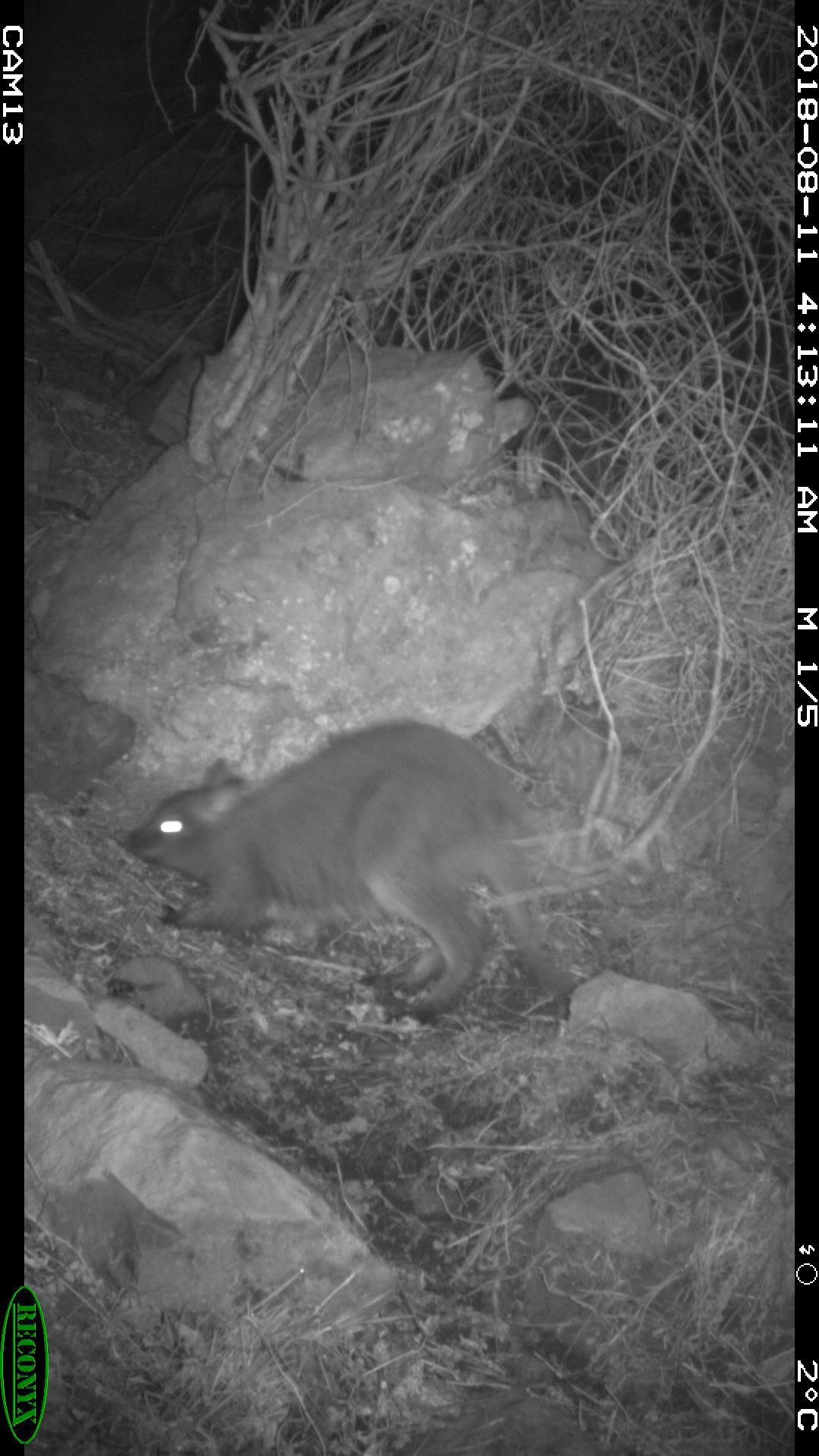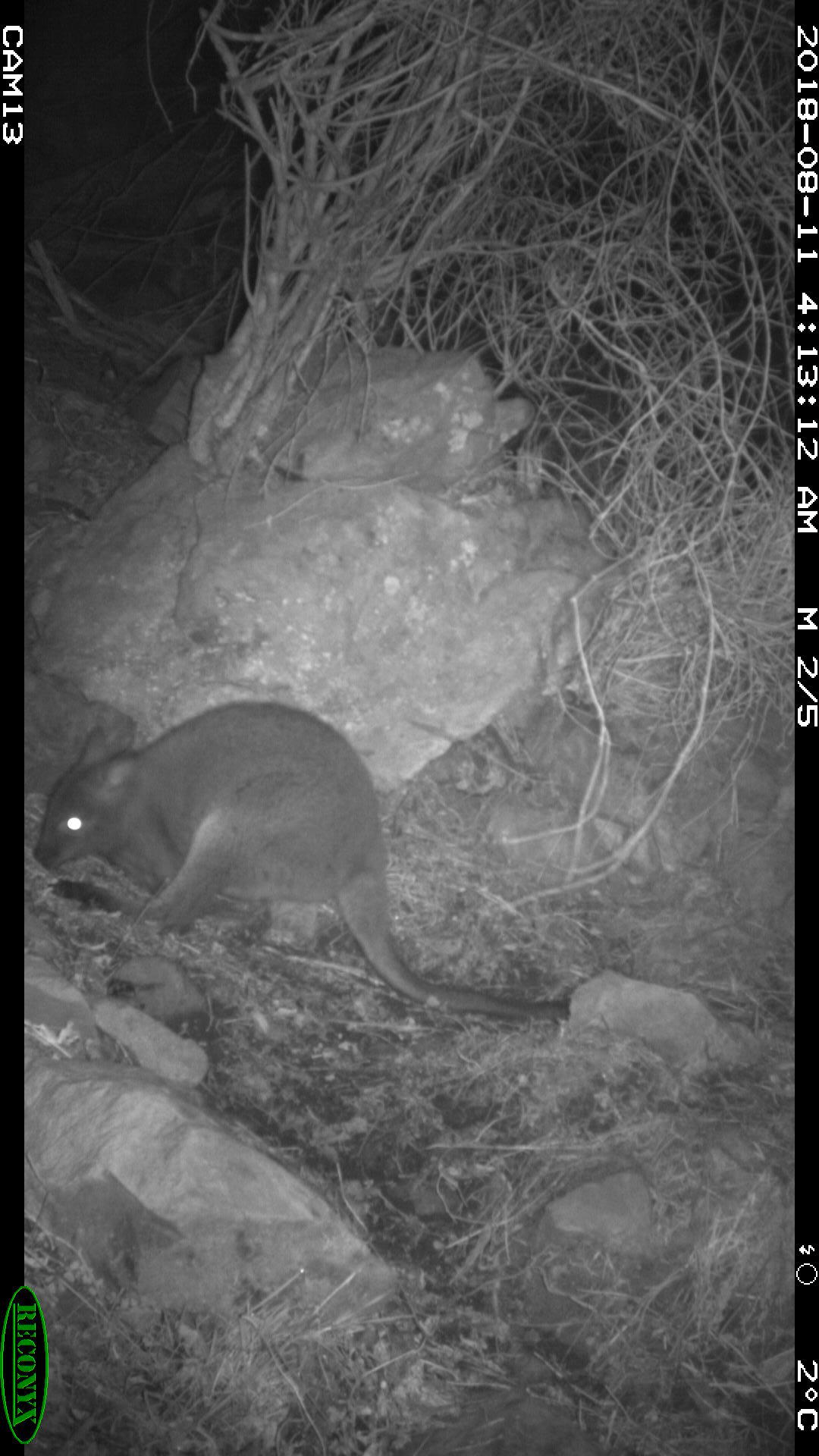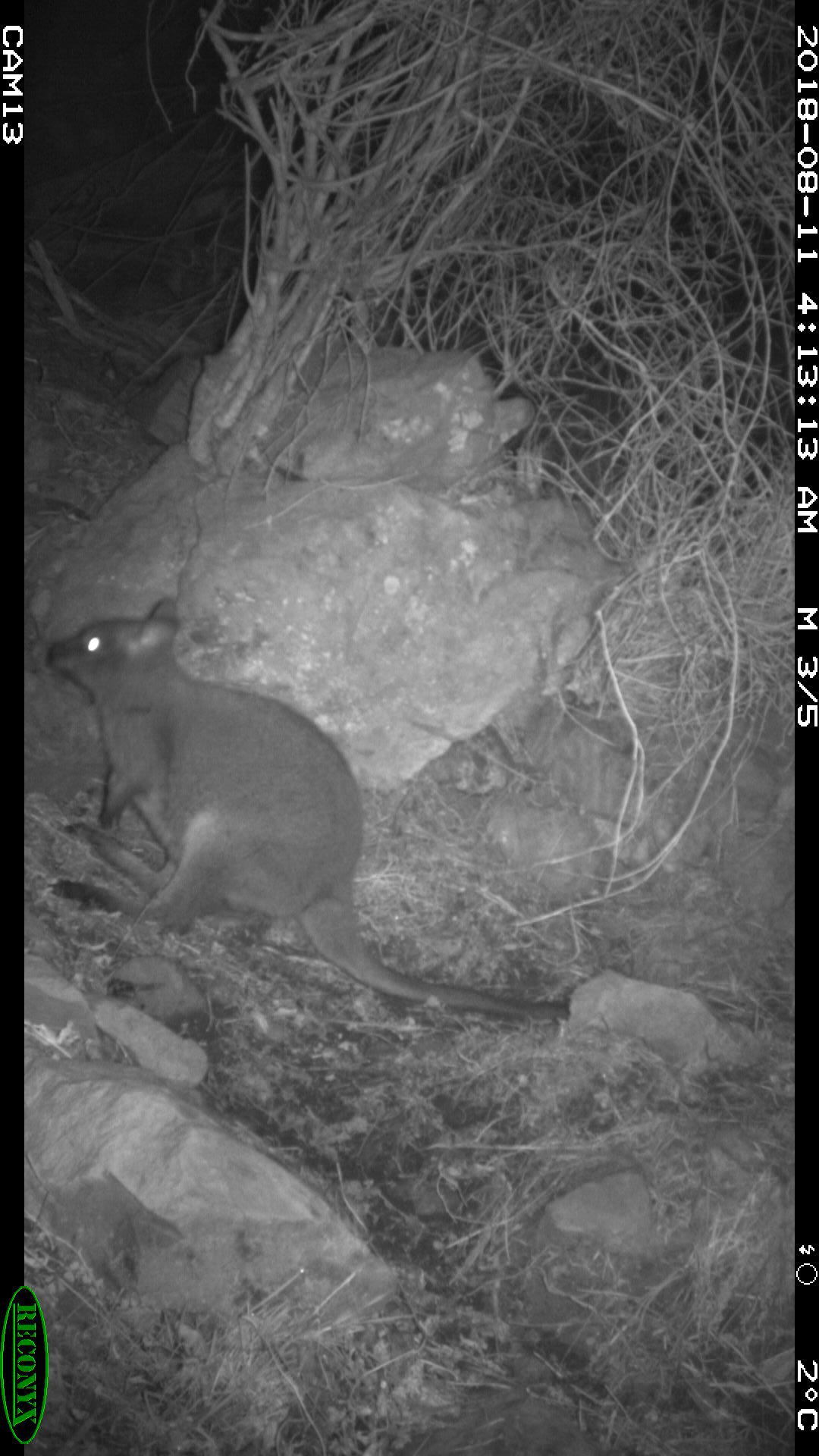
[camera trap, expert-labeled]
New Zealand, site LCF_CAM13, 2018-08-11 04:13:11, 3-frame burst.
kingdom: Animalia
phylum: Chordata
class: Mammalia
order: Diprotodontia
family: Macropodidae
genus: Notamacropus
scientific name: Notamacropus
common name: wallaby